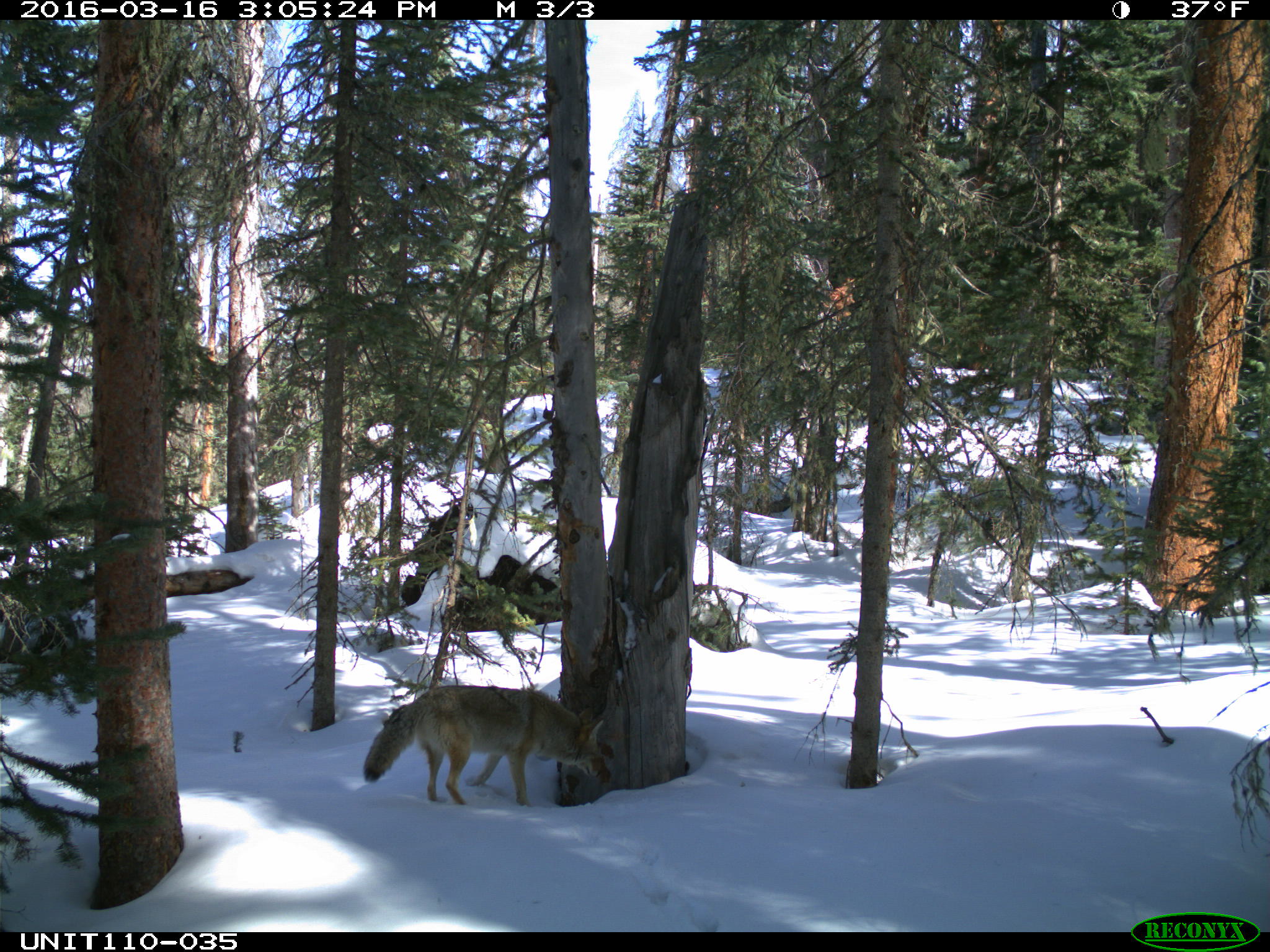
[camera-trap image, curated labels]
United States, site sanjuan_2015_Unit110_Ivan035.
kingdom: Animalia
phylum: Chordata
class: Mammalia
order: Carnivora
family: Canidae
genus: Canis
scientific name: Canis latrans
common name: coyote